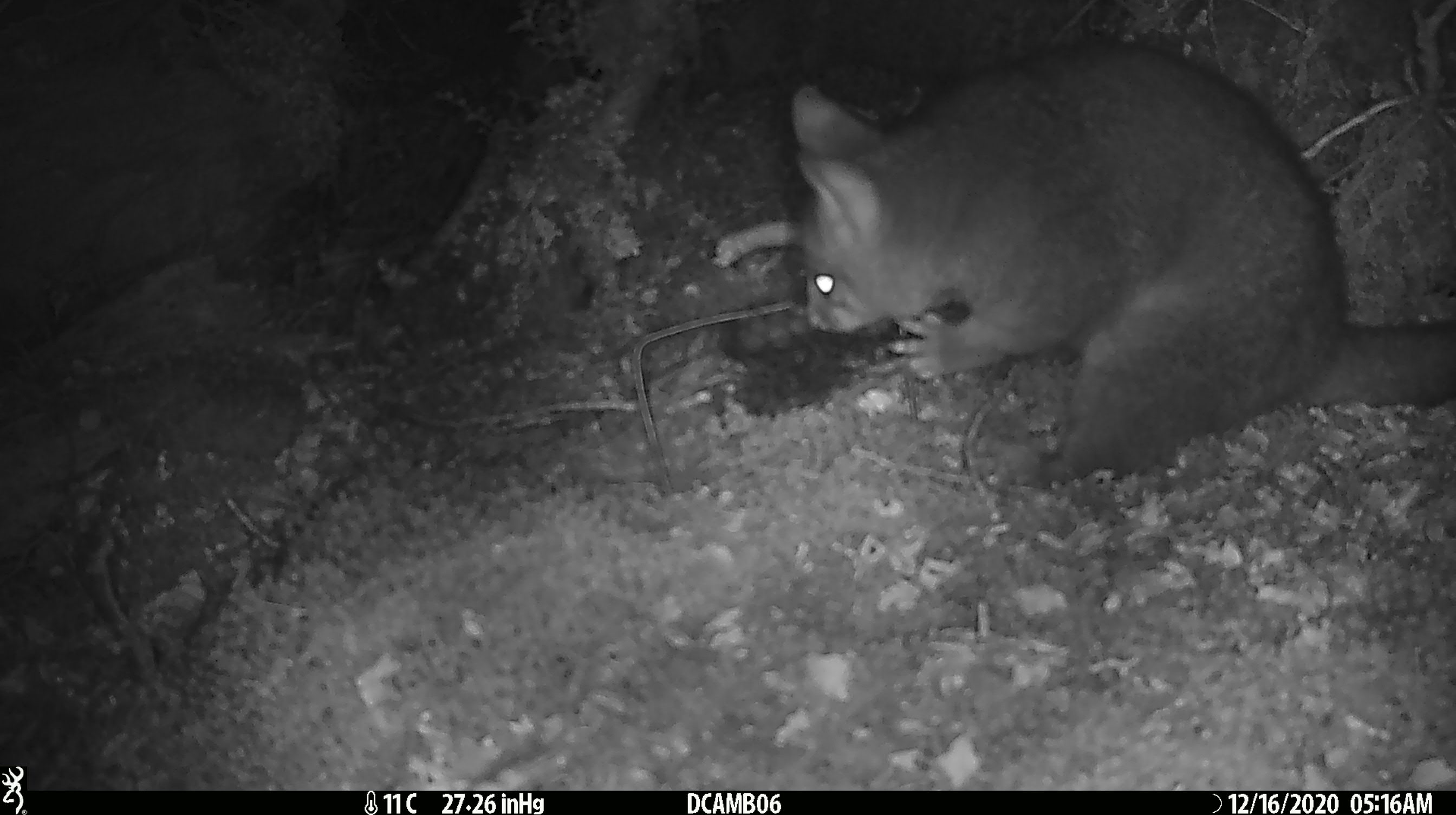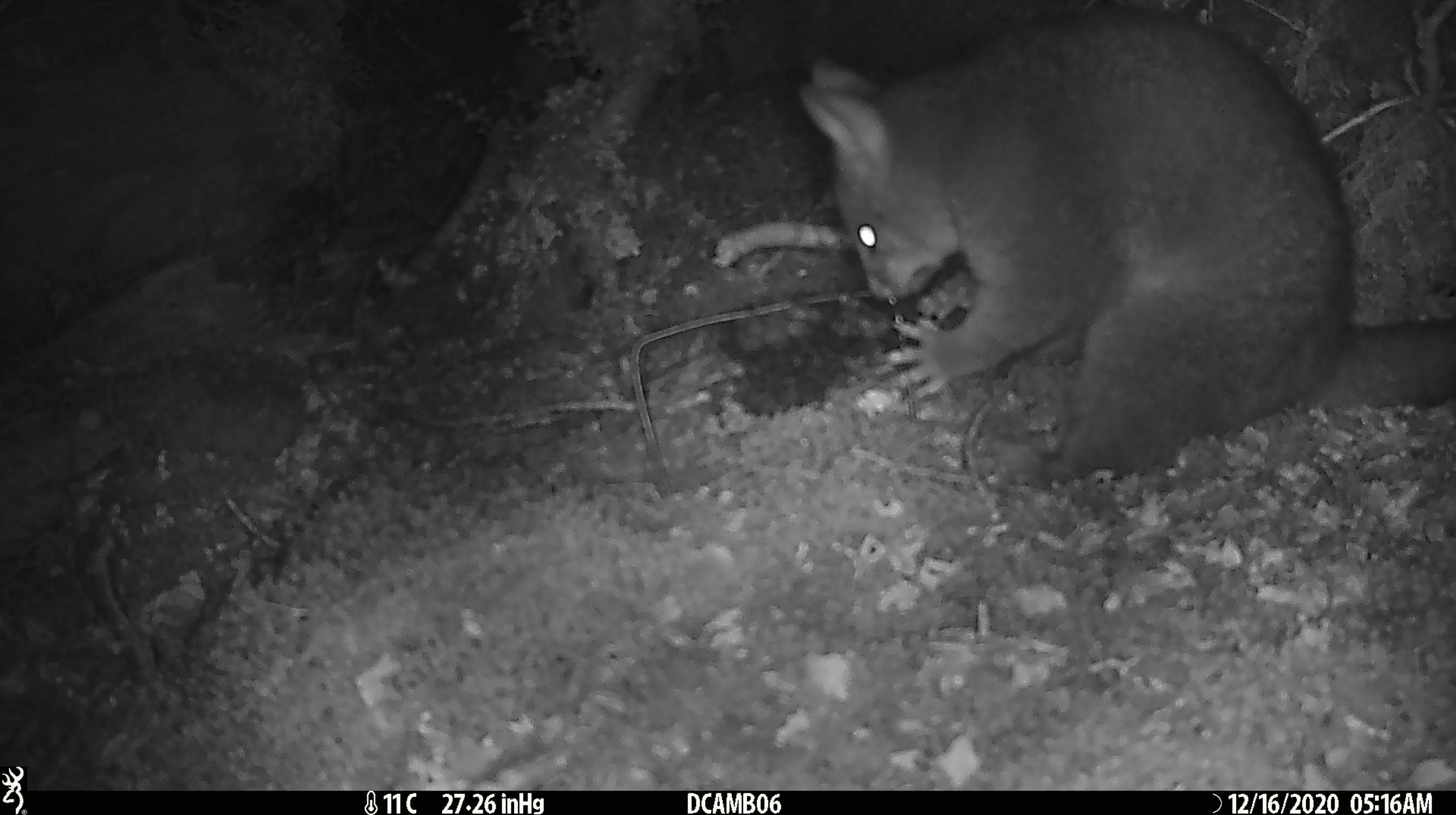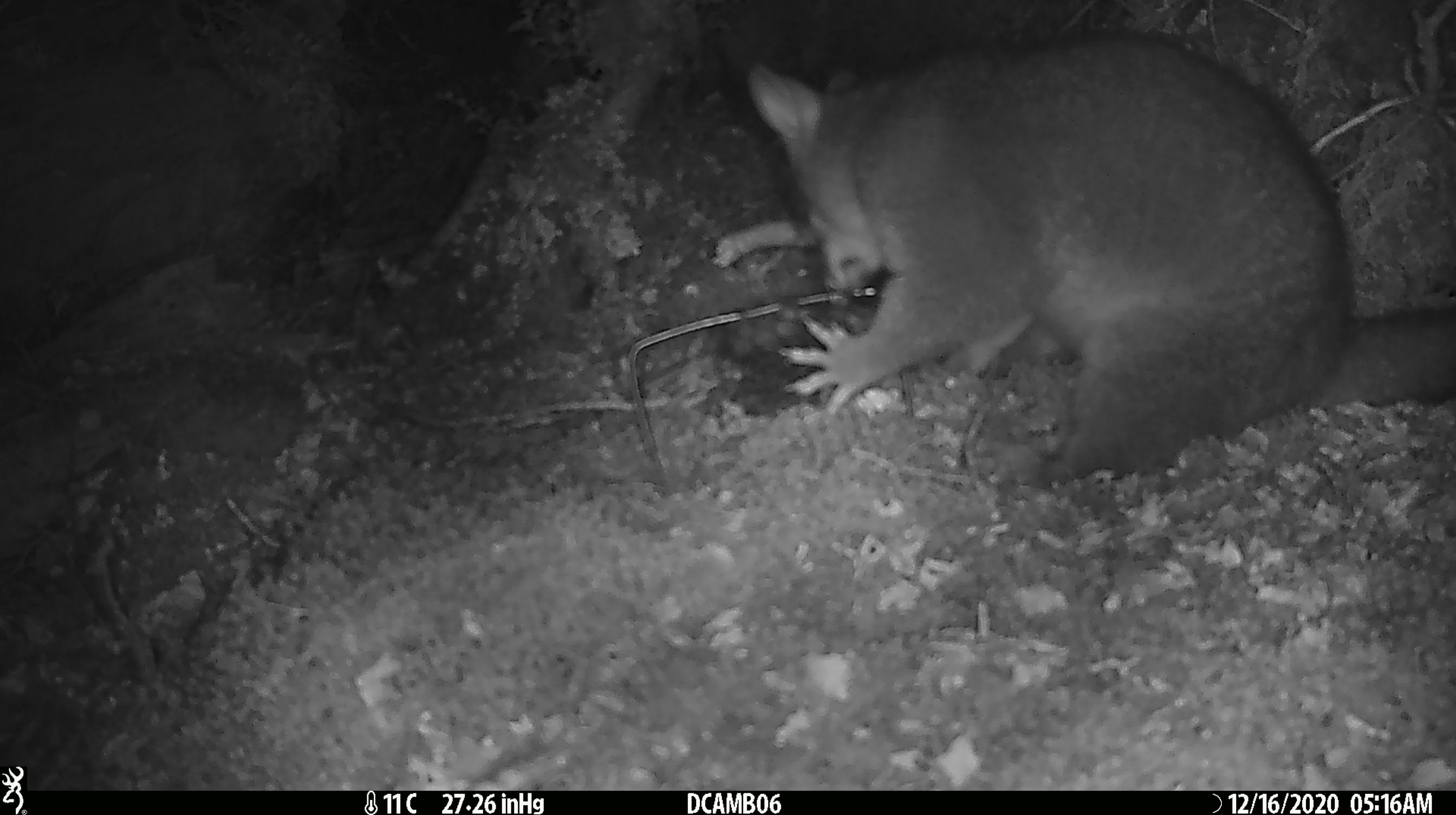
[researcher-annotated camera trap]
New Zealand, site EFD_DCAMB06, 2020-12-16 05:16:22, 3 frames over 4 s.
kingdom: Animalia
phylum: Chordata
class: Mammalia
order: Diprotodontia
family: Phalangeridae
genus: Trichosurus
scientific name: Trichosurus vulpecula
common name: common brushtail possum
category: possum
Possum (common brushtail possum) (Trichosurus vulpecula).